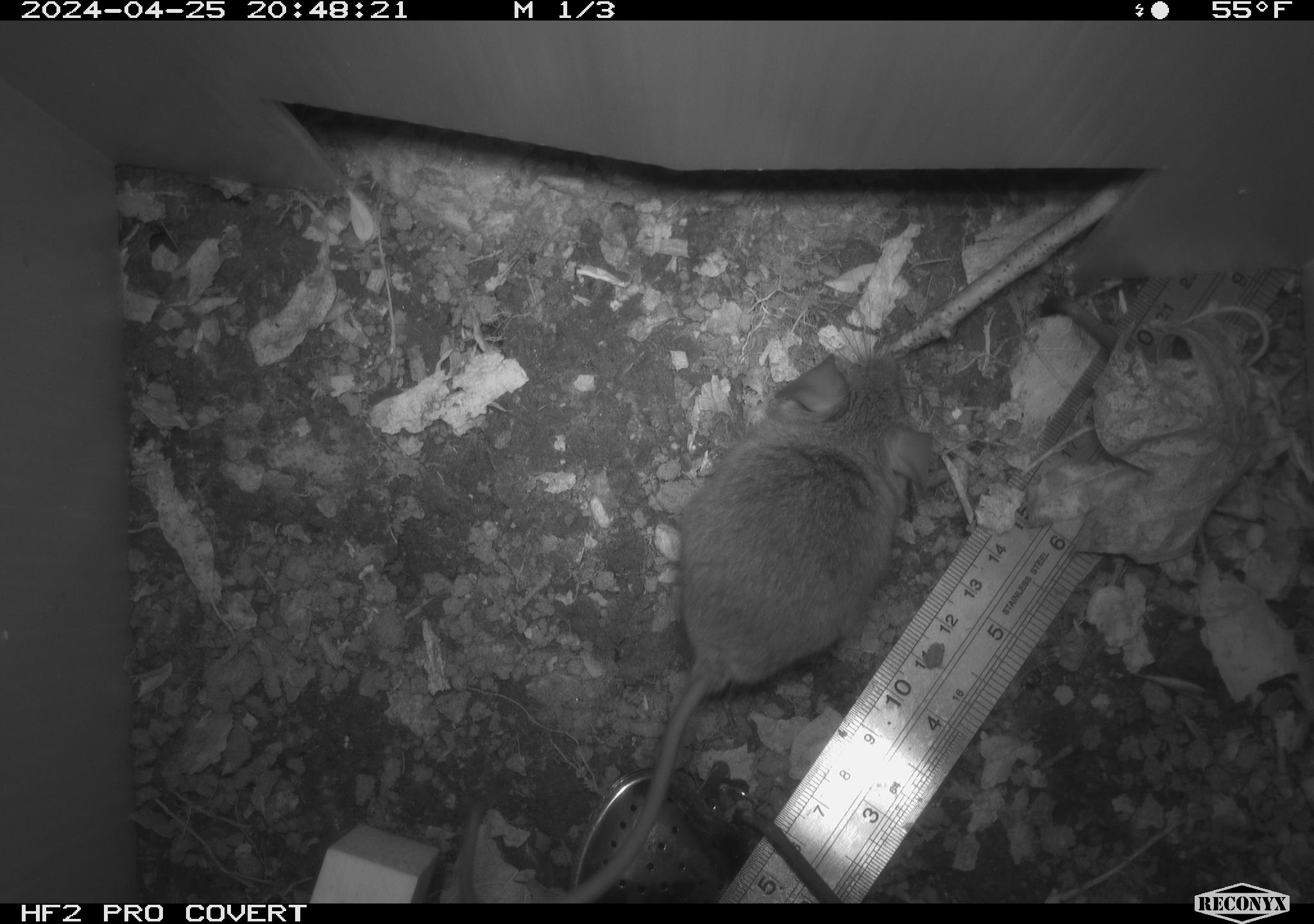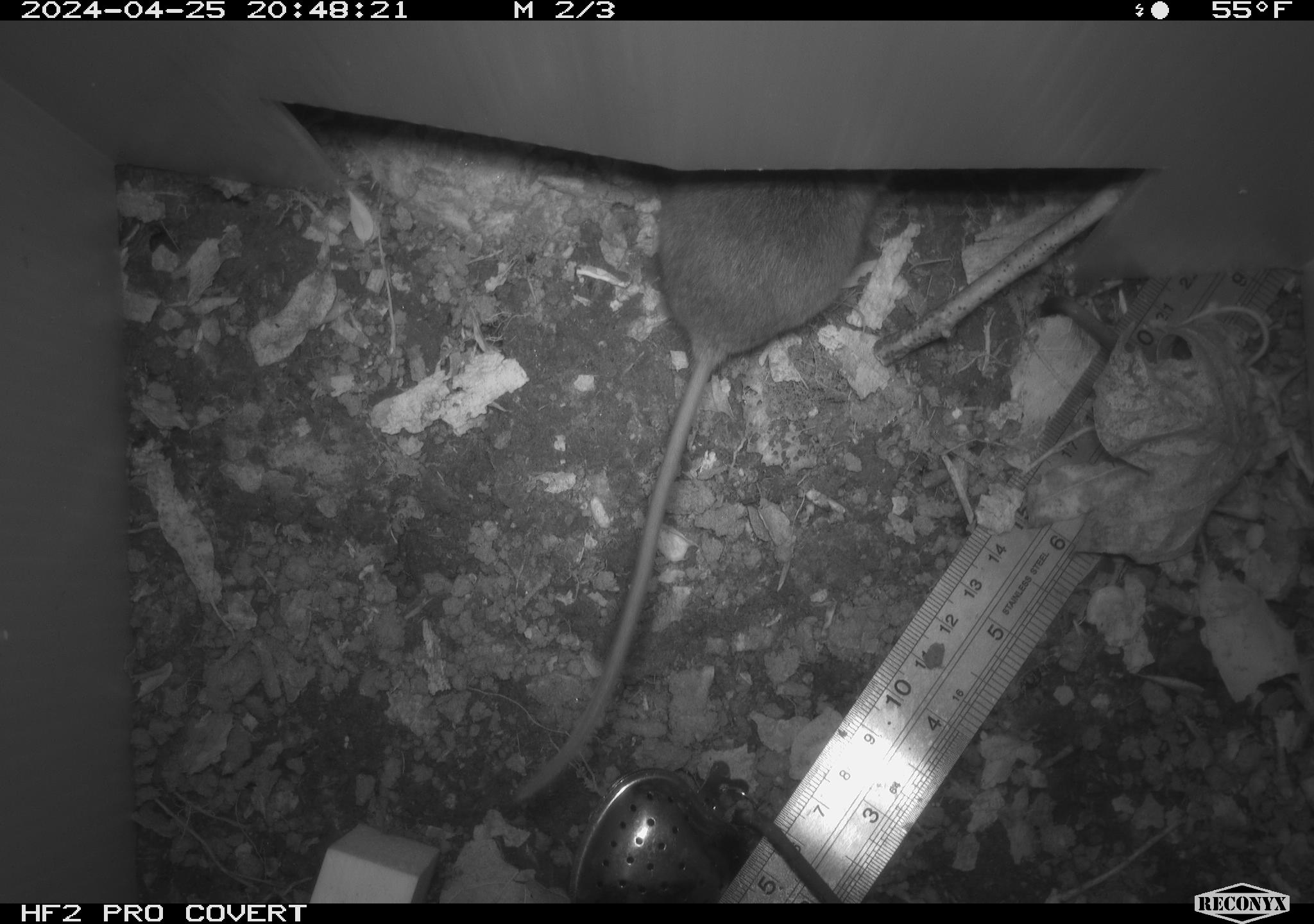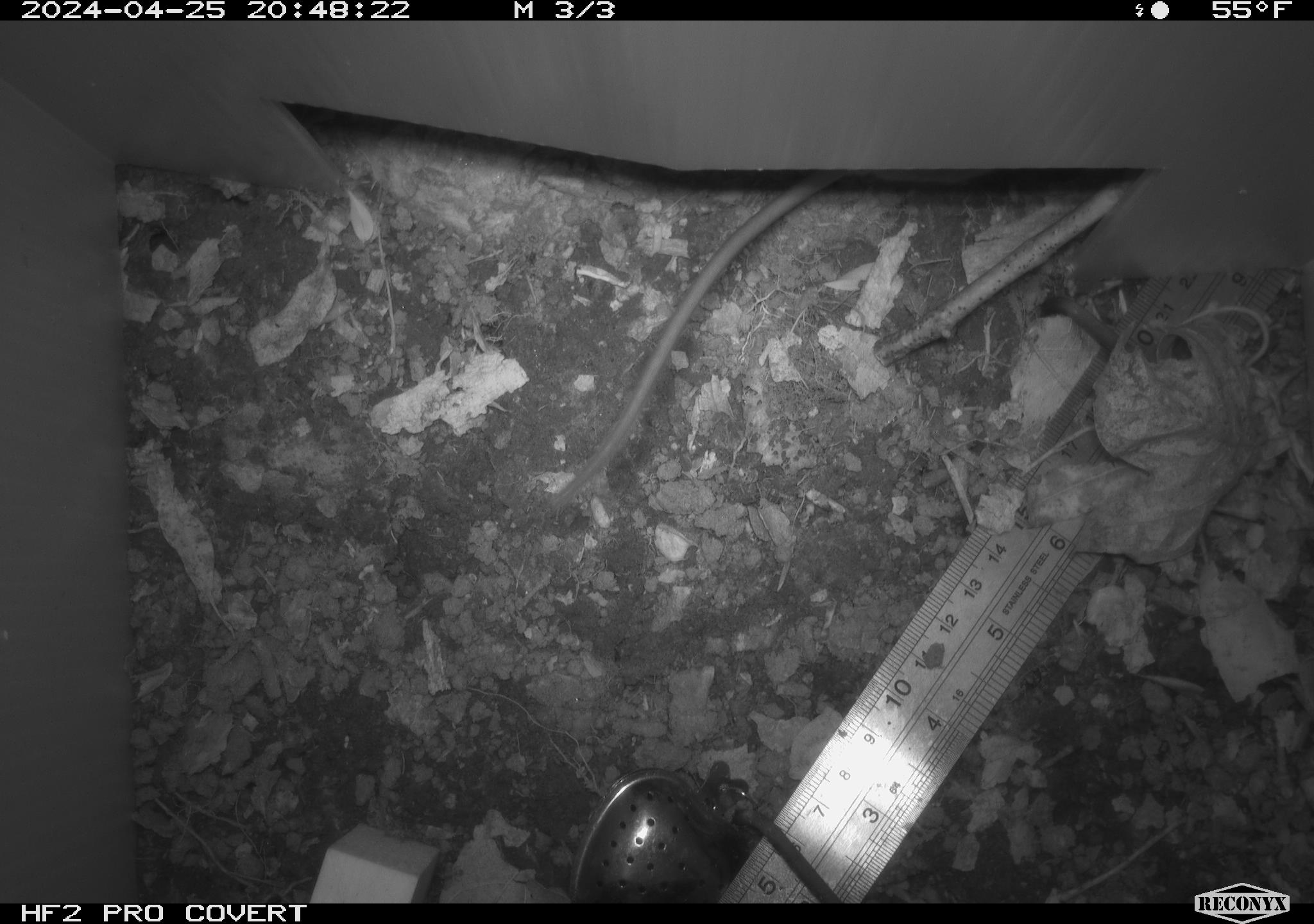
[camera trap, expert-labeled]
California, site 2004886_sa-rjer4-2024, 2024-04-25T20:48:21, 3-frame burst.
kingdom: Animalia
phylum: Chordata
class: Mammalia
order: Rodentia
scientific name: Rodentia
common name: mouse species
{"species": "mouse species (Rodentia)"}